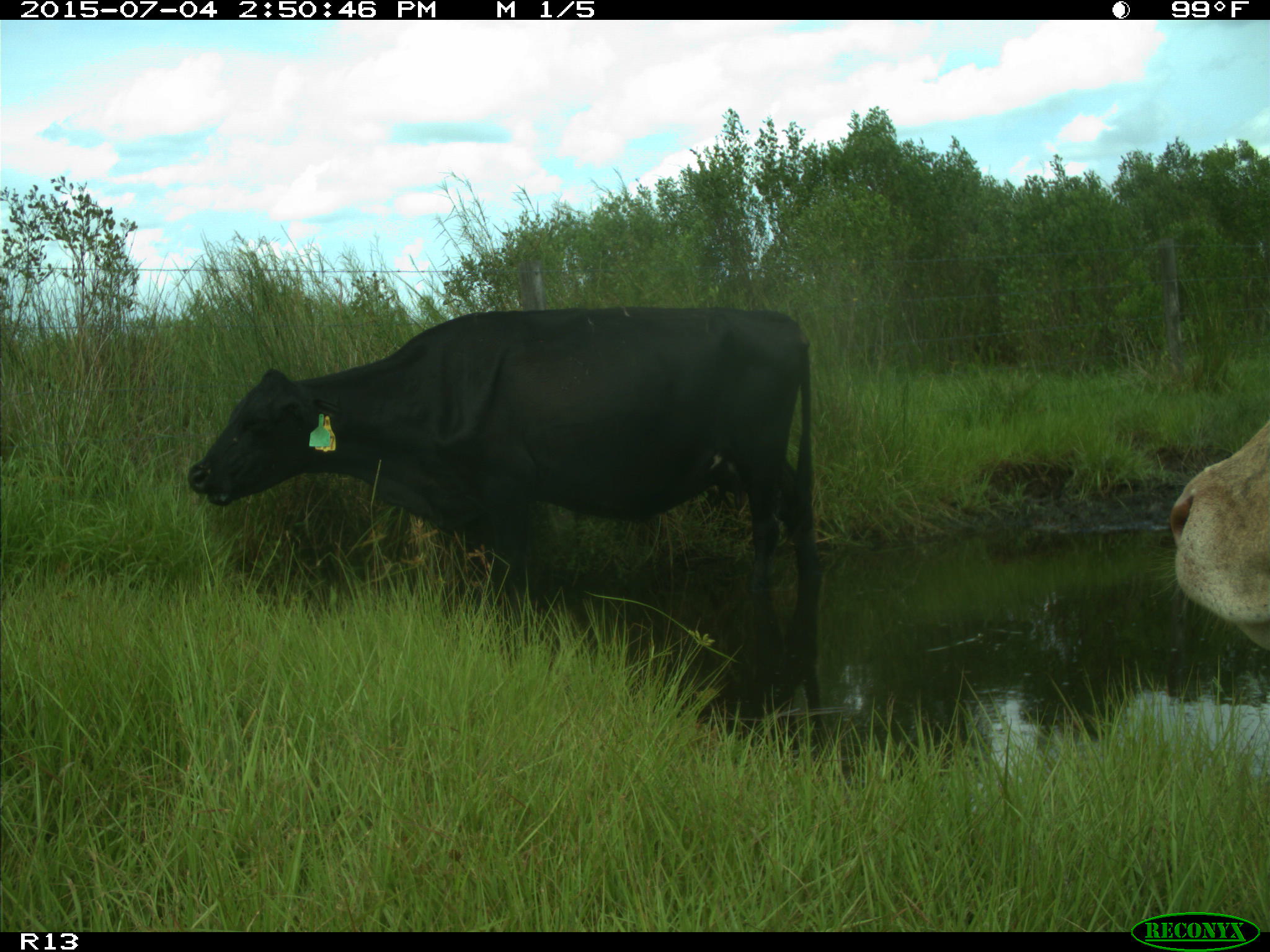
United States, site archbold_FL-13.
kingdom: Animalia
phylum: Chordata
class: Mammalia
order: Artiodactyla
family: Bovidae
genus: Bos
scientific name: Bos taurus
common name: domestic cow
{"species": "Bos taurus (domestic cow)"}